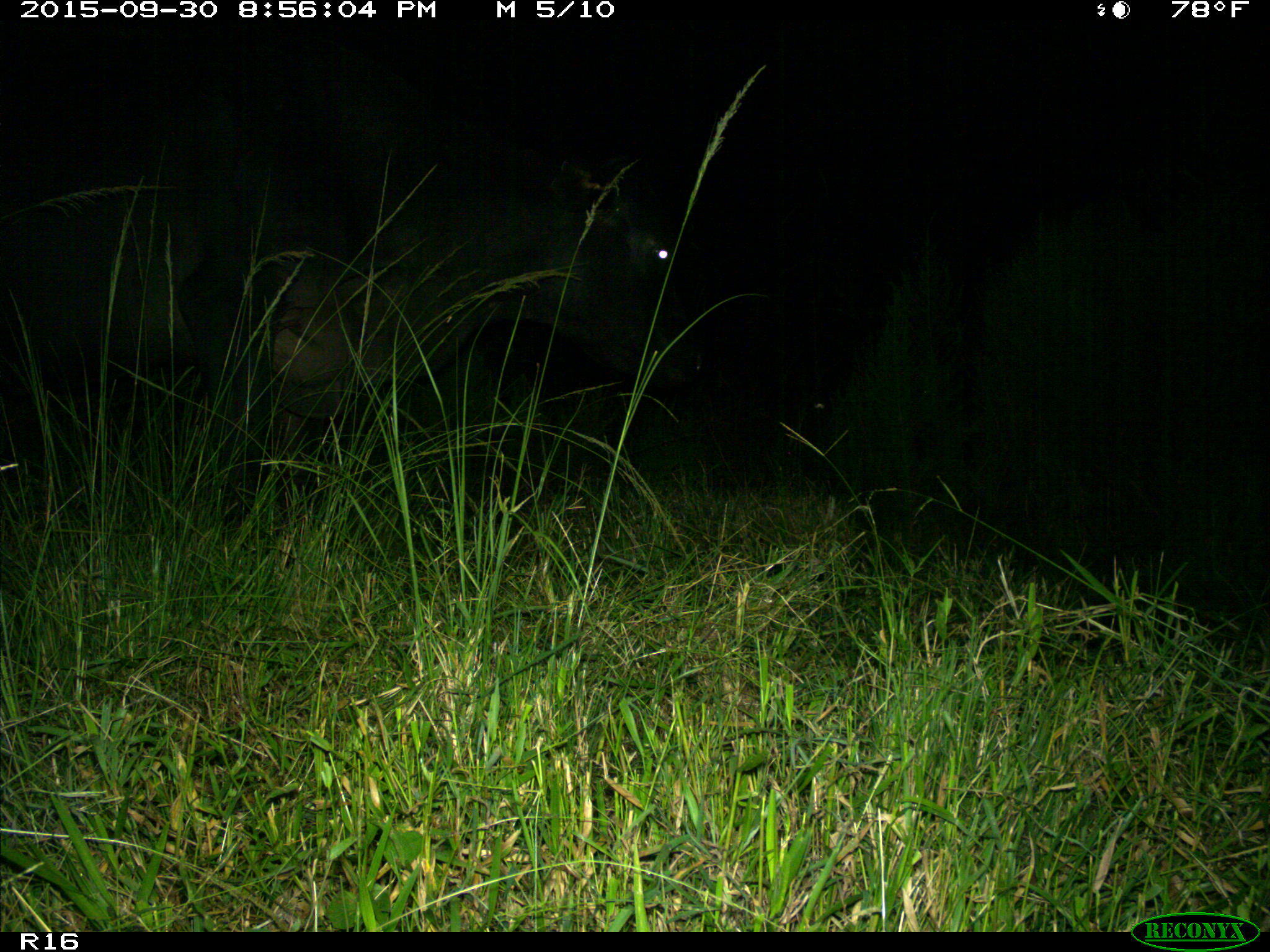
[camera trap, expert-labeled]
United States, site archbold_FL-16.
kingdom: Animalia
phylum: Chordata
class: Mammalia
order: Artiodactyla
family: Bovidae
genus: Bos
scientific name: Bos taurus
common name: domestic cow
Bos taurus (domestic cow).